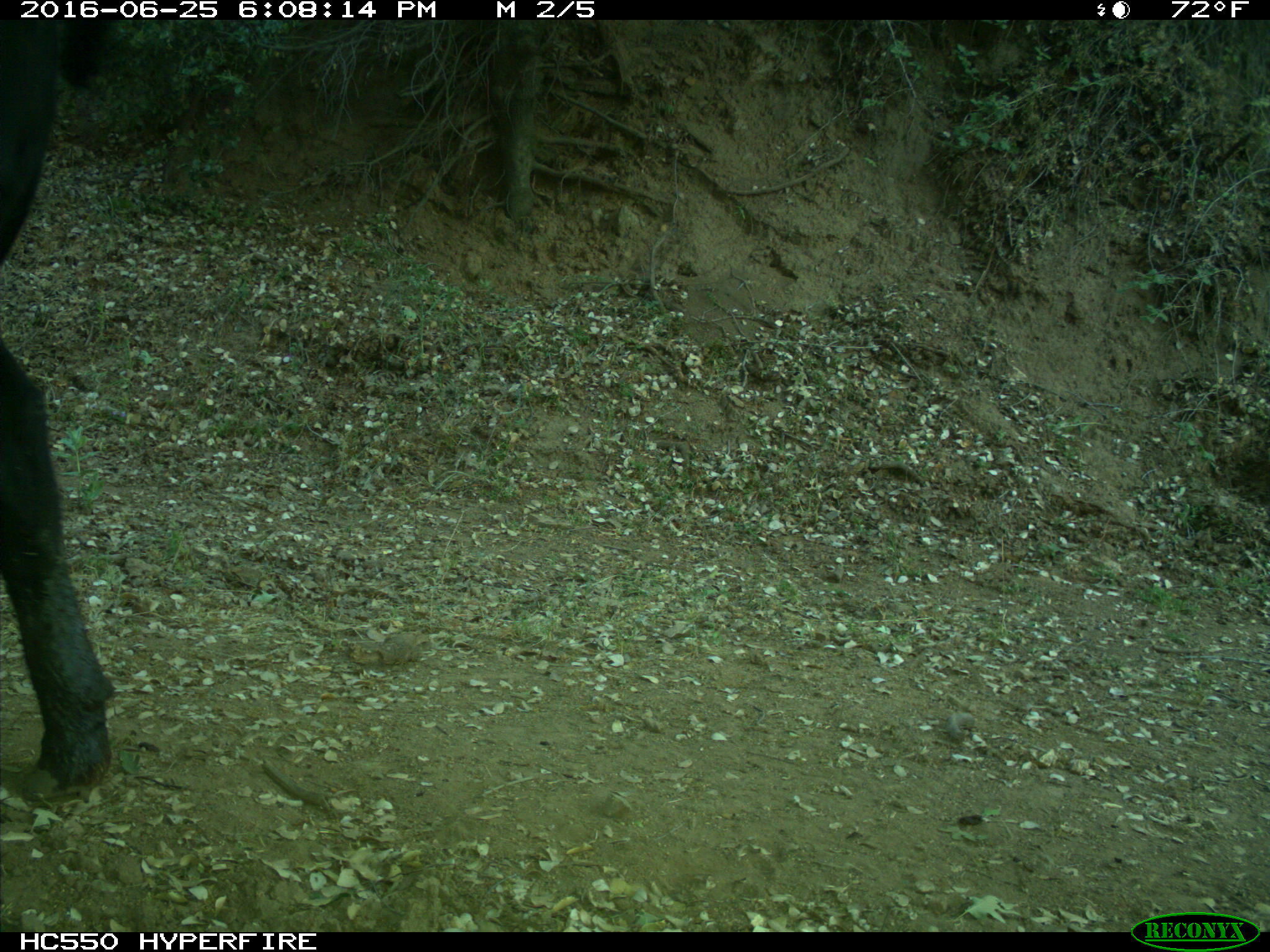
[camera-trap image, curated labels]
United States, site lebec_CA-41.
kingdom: Animalia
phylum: Chordata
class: Mammalia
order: Artiodactyla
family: Bovidae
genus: Bos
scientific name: Bos taurus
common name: domestic cow